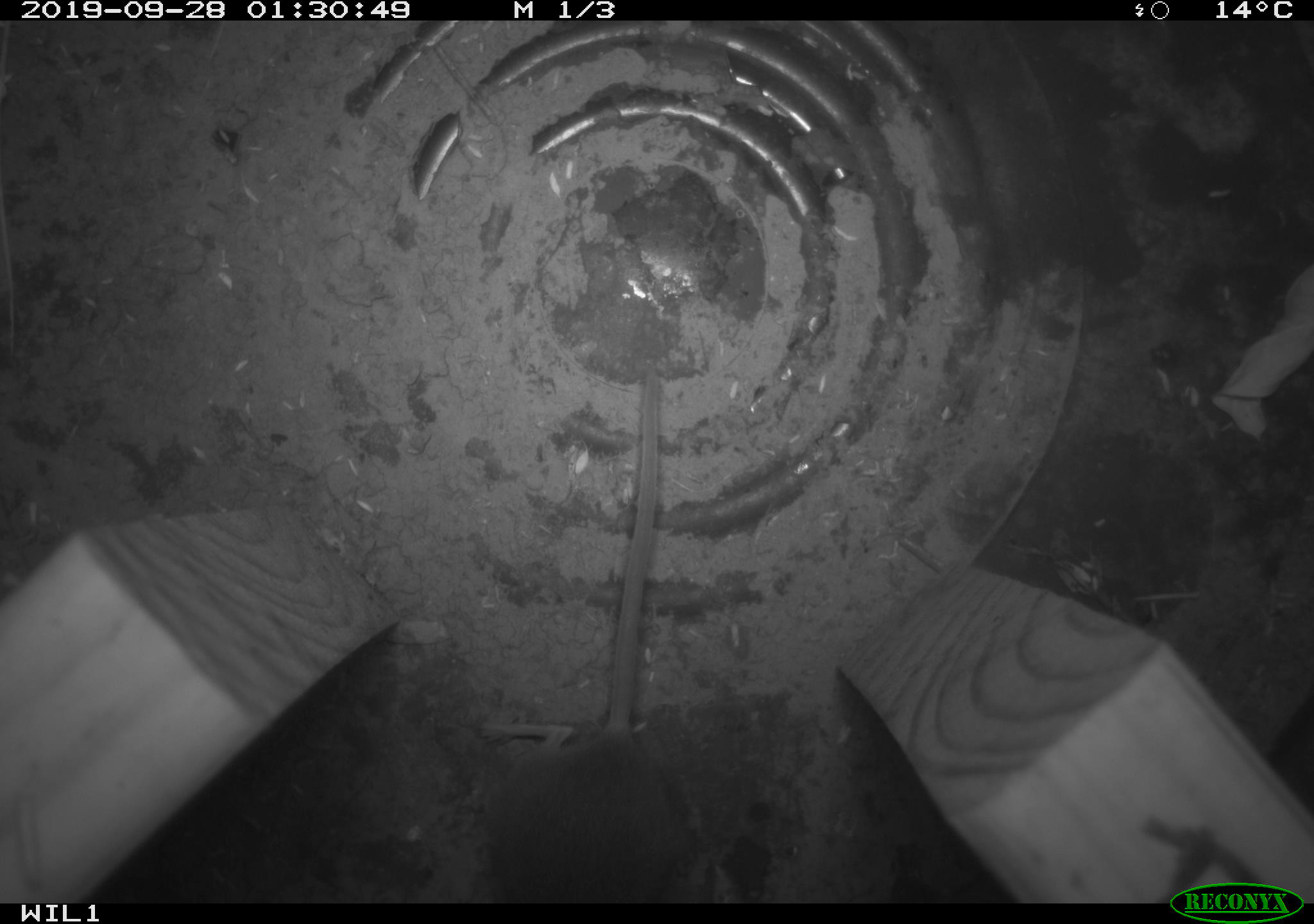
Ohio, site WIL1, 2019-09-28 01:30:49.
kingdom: Animalia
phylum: Chordata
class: Mammalia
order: Rodentia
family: Cricetidae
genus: Peromyscus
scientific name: Peromyscus leucopus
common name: white-footed mouse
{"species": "white-footed mouse (Peromyscus leucopus)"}